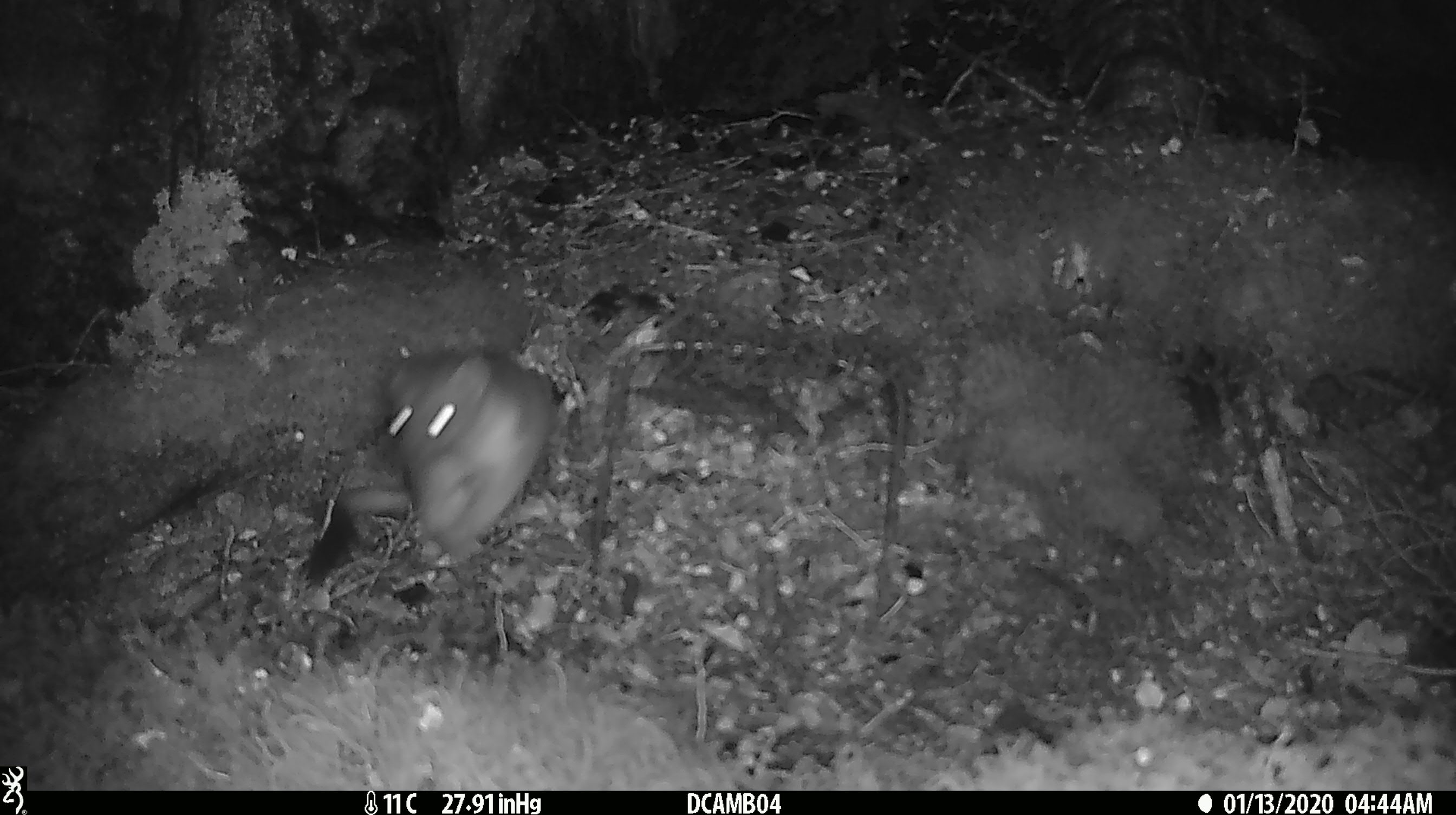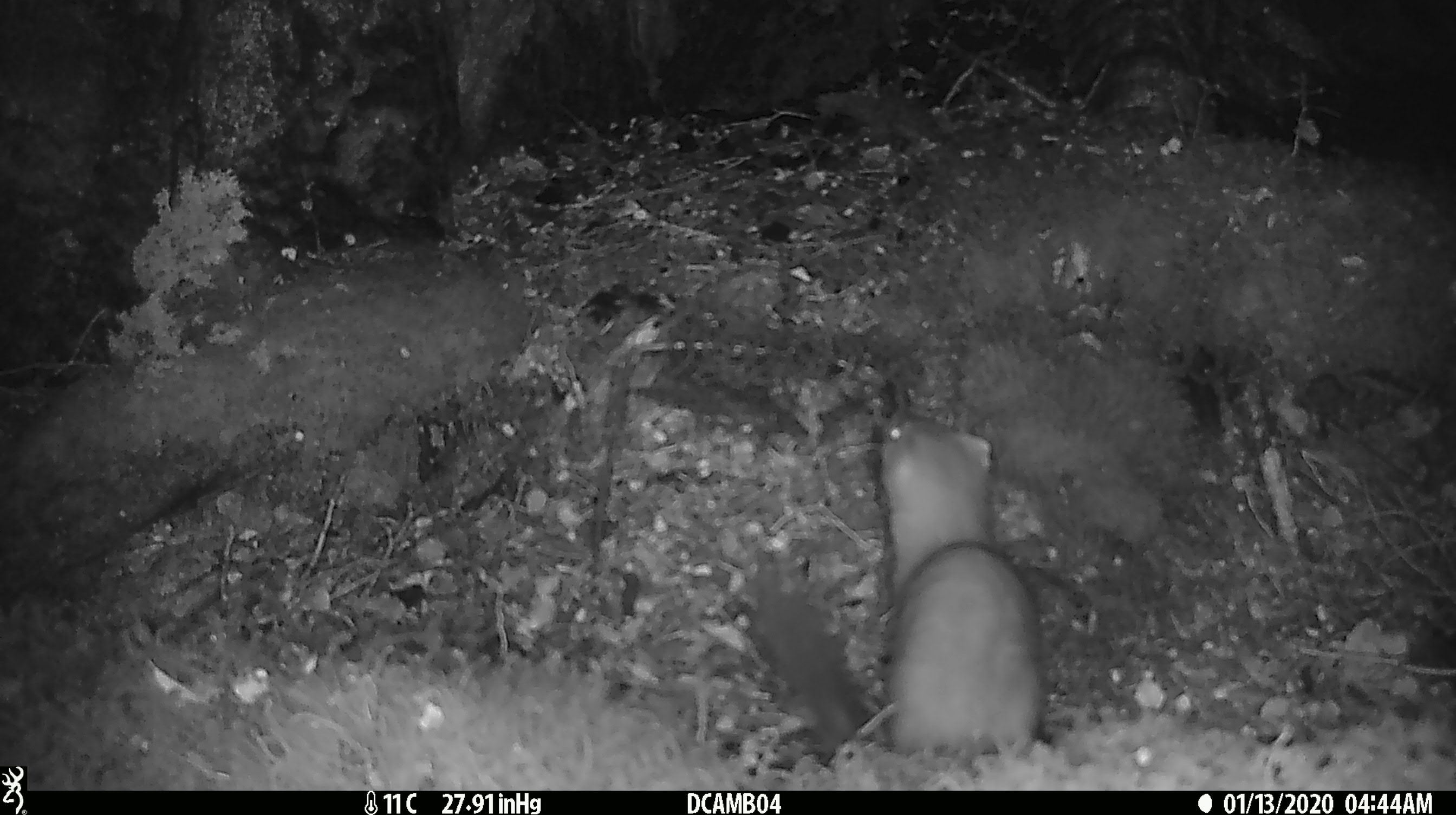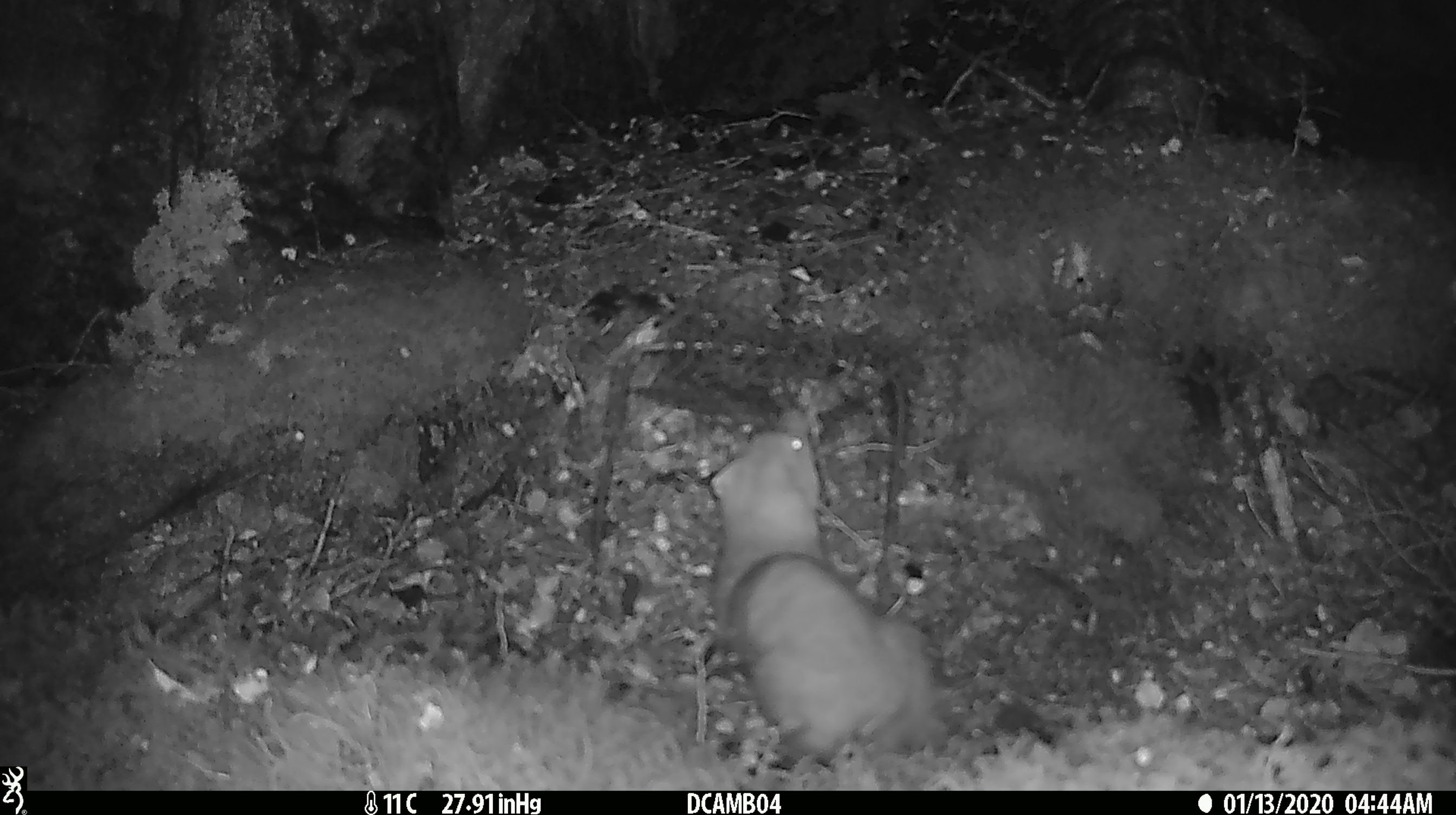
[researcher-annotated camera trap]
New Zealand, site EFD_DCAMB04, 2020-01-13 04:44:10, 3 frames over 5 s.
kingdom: Animalia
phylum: Chordata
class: Mammalia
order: Carnivora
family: Mustelidae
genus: Mustela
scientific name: Mustela erminea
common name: stoat